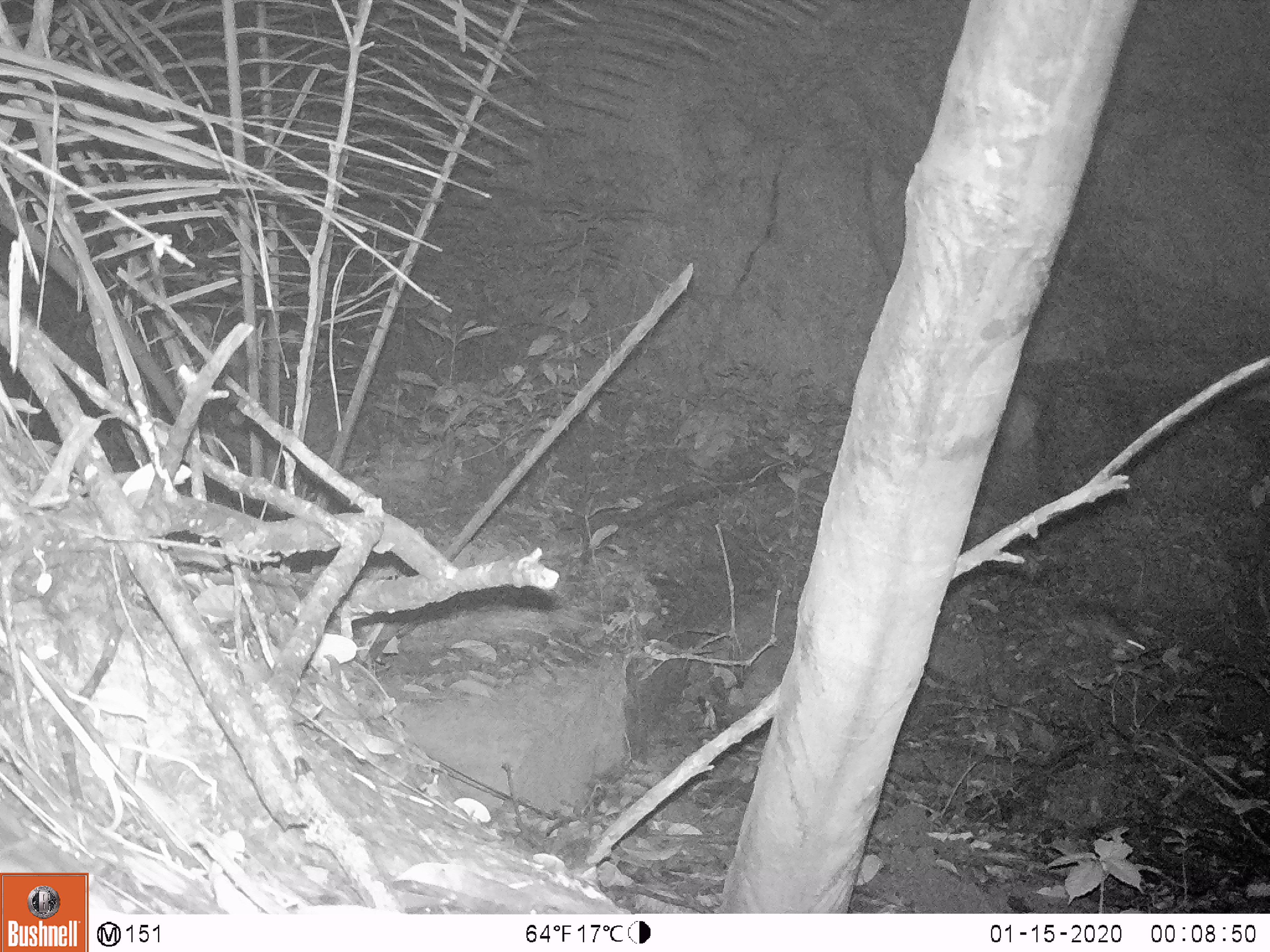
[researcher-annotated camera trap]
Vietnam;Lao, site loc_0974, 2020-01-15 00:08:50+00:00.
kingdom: Animalia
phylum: Chordata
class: Mammalia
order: Rodentia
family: Muridae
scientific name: Muridae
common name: old-world mice and rats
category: unidentified murid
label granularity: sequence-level